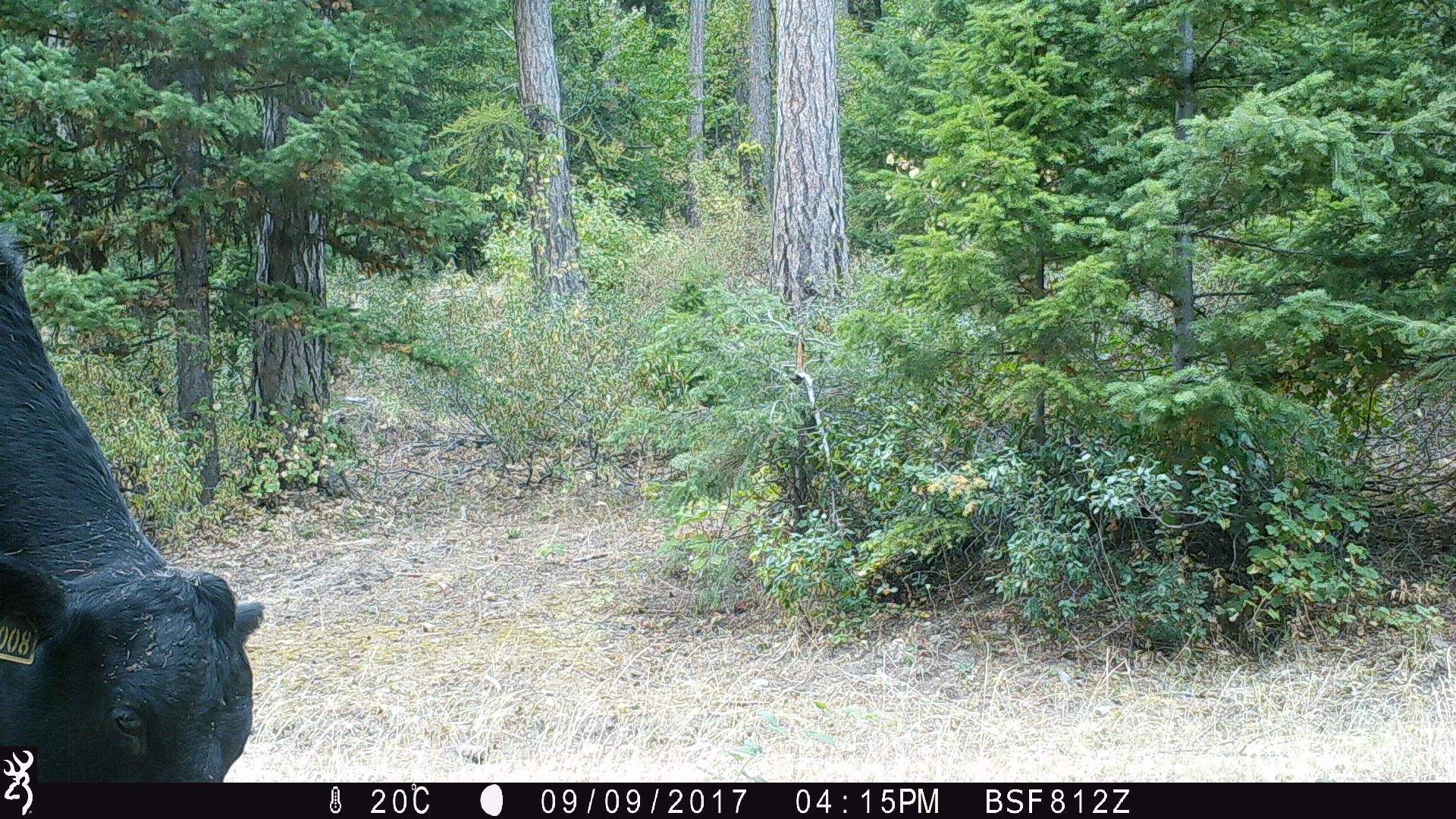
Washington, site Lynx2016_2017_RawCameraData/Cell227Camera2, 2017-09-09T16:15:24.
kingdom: Animalia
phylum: Chordata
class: Mammalia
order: Artiodactyla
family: Bovidae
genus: Bos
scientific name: Bos taurus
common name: domestic cattle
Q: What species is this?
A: Domestic cattle (Bos taurus).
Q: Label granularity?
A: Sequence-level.